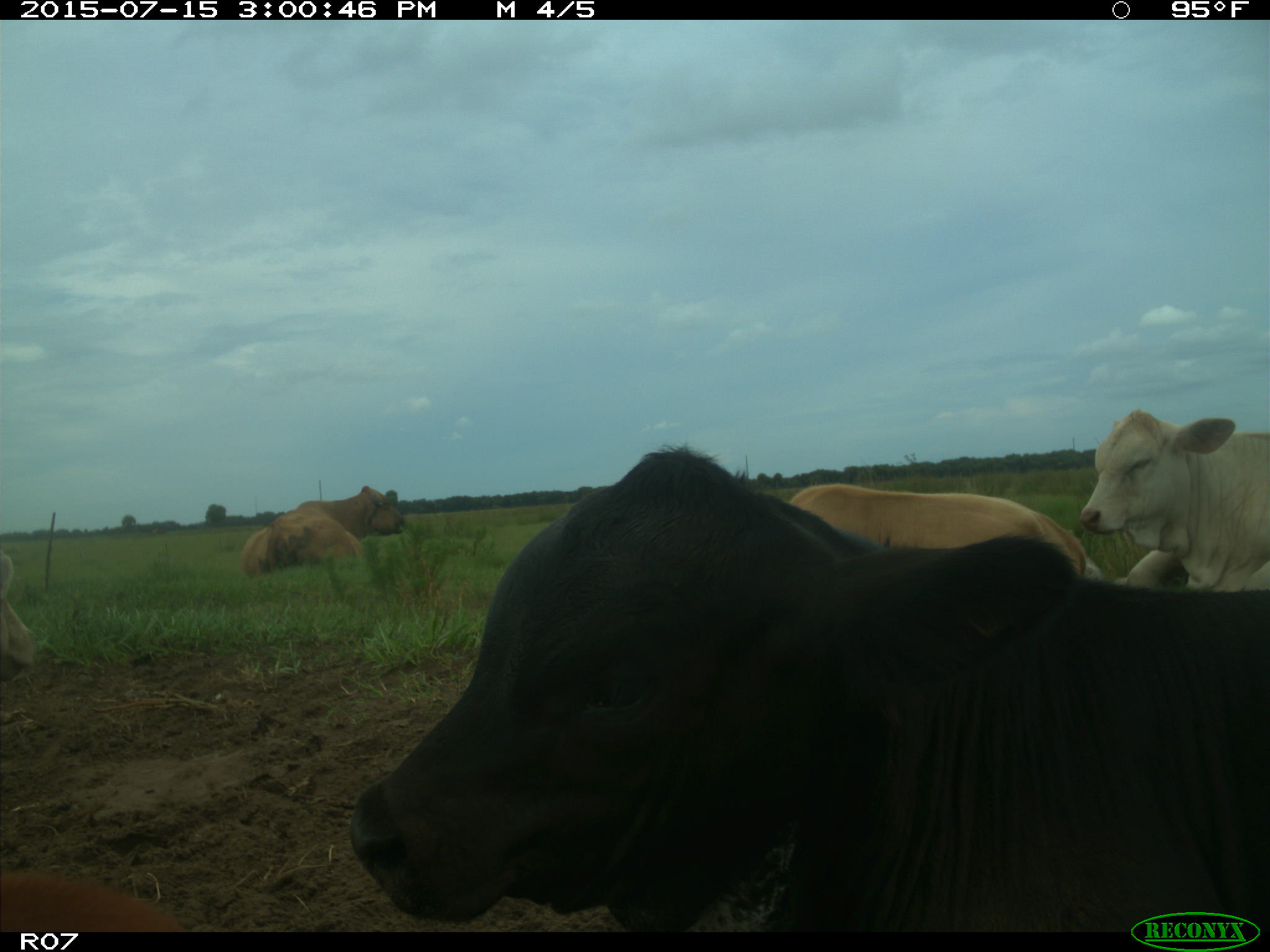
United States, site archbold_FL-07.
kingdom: Animalia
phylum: Chordata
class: Mammalia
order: Artiodactyla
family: Bovidae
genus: Bos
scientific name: Bos taurus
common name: domestic cow